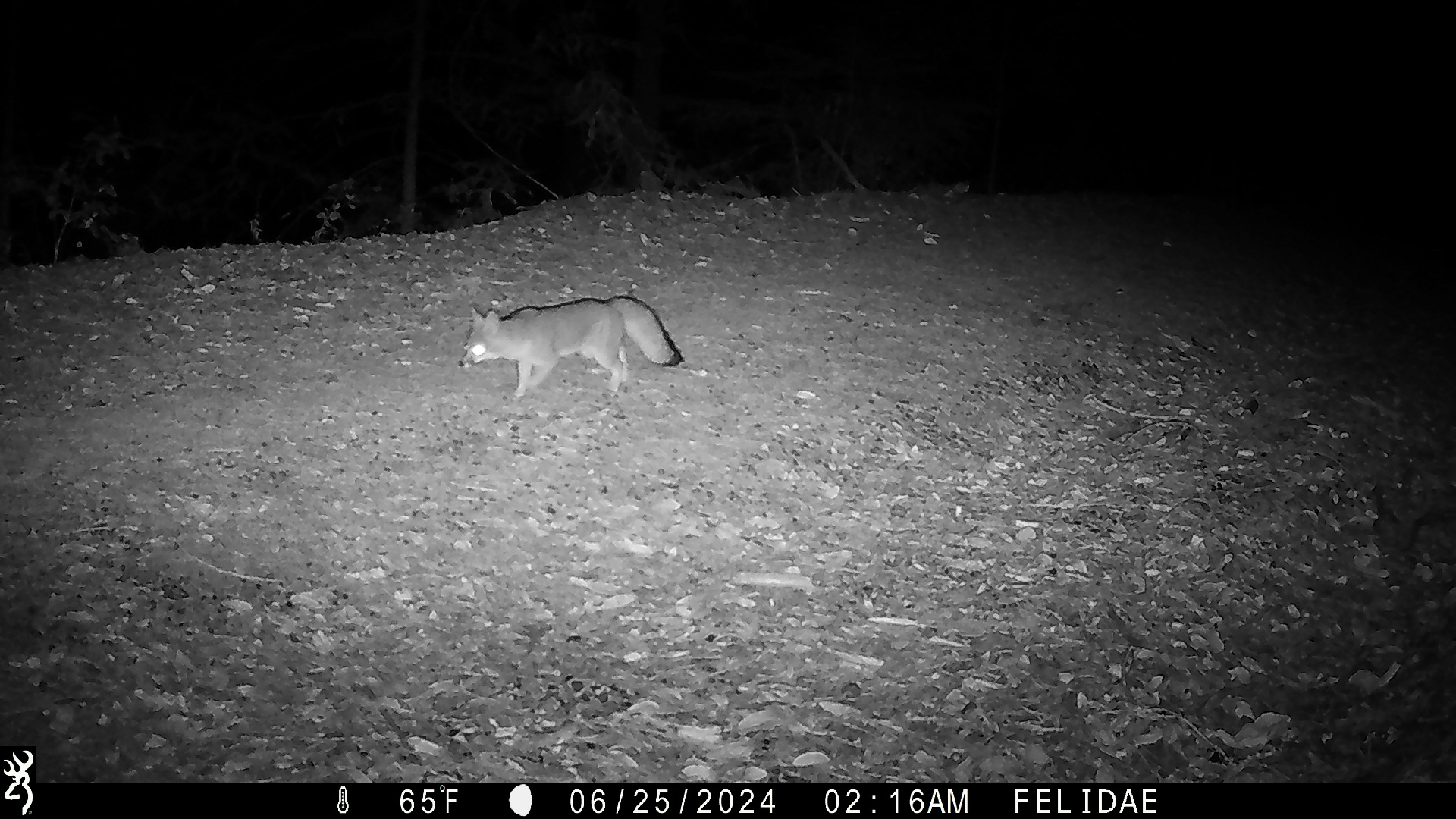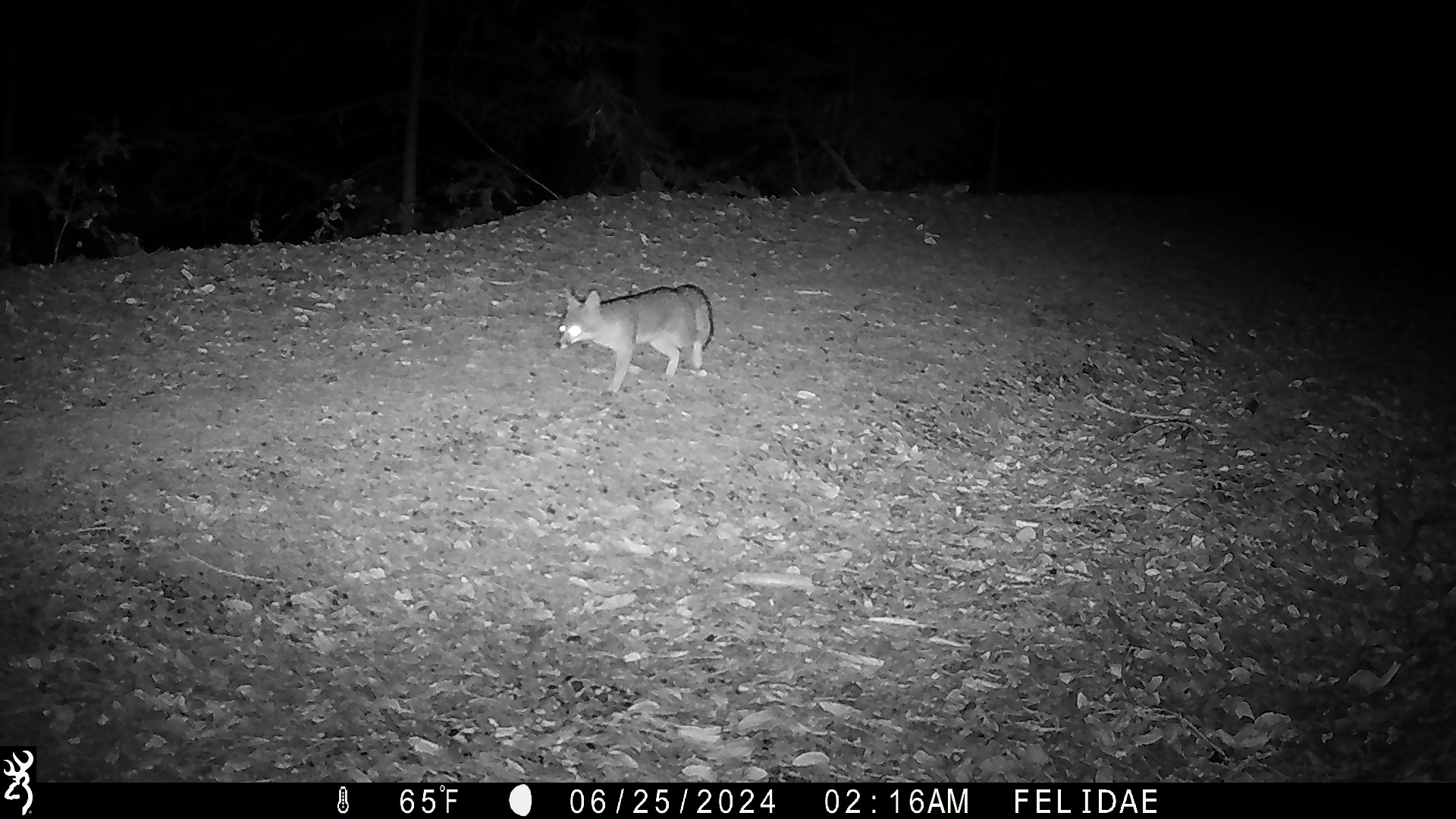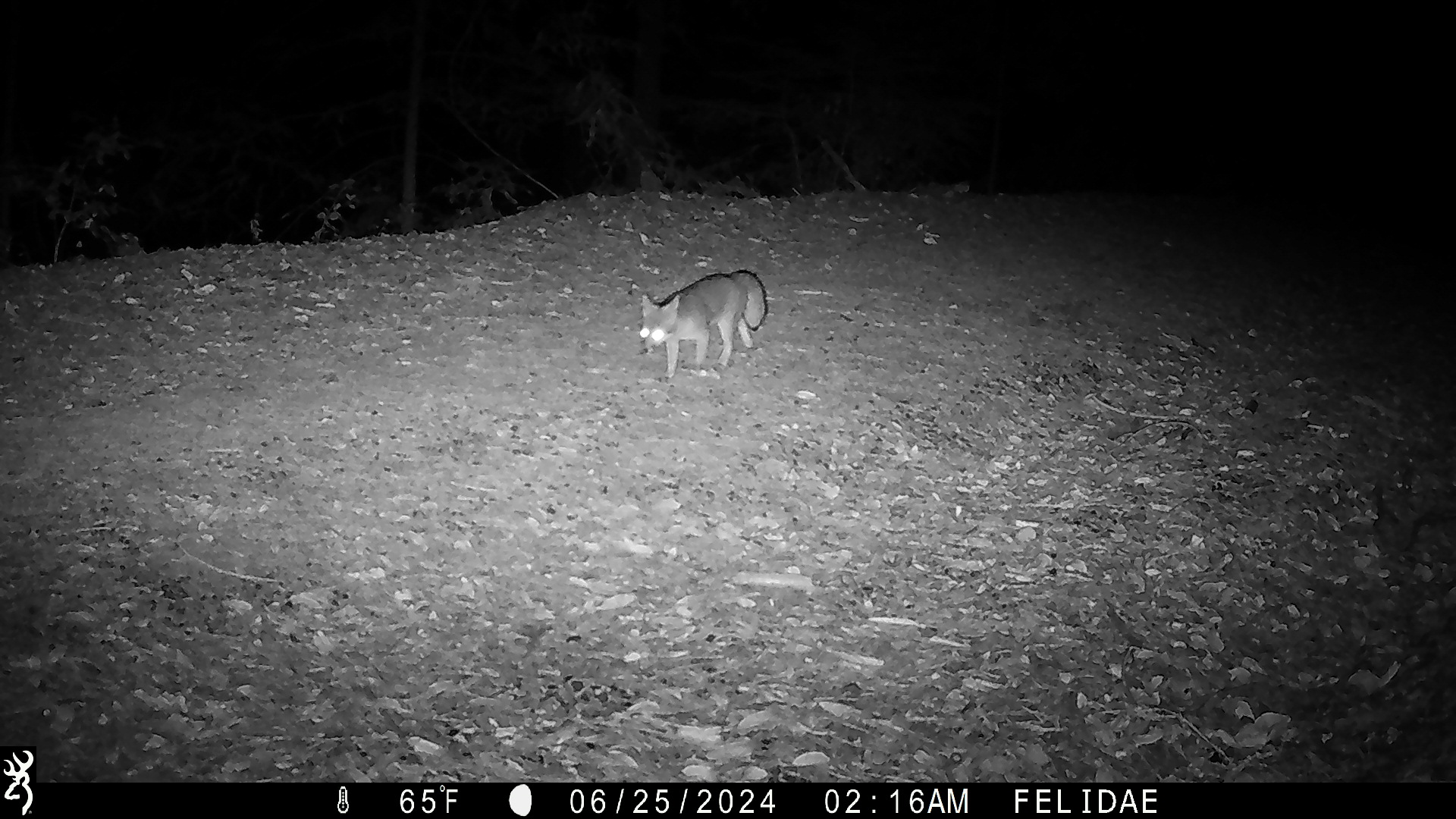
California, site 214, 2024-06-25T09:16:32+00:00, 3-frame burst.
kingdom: Animalia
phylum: Chordata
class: Mammalia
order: Carnivora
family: Canidae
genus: Urocyon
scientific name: Urocyon cinereoargenteus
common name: gray fox